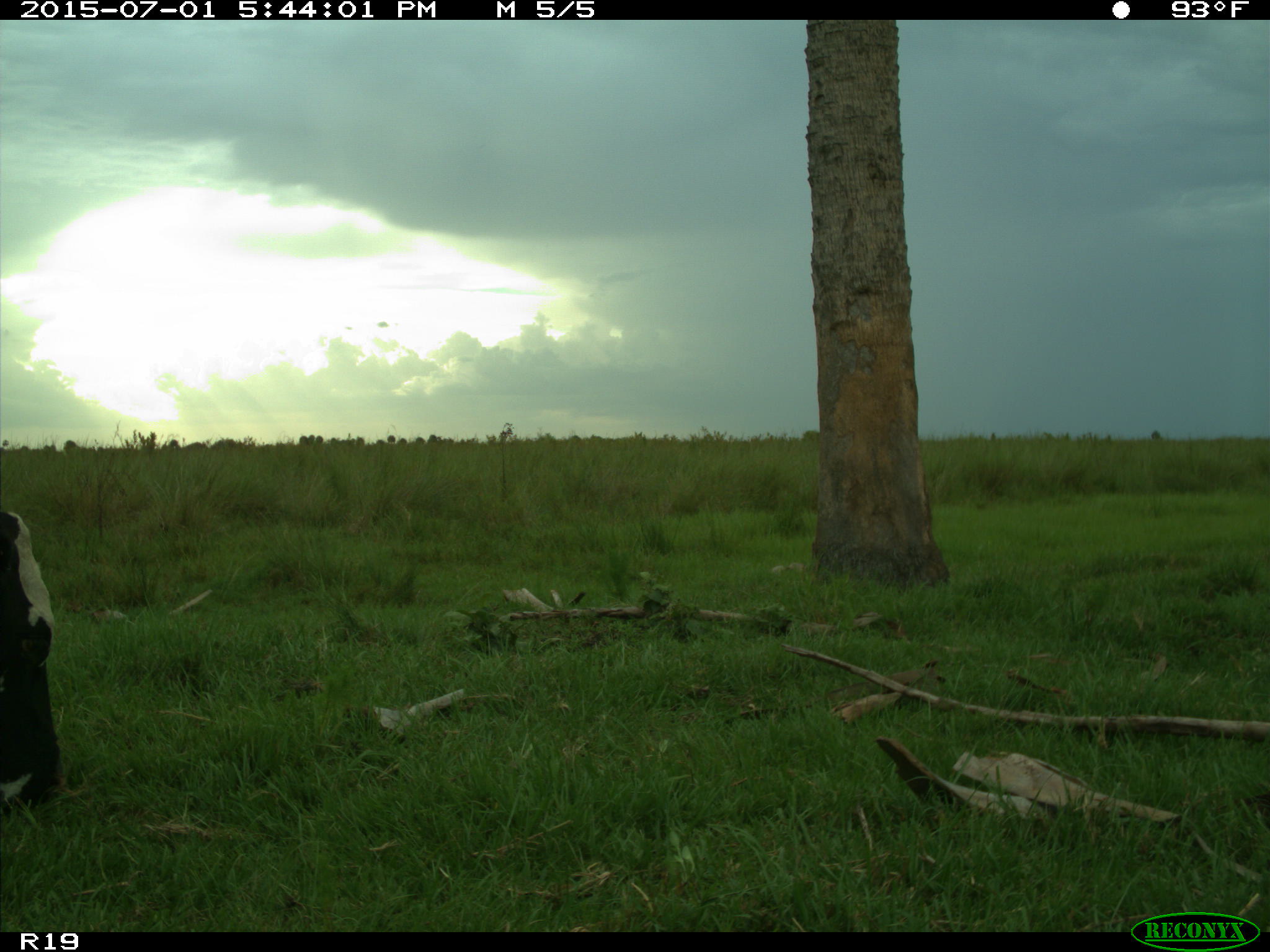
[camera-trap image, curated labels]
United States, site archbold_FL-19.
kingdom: Animalia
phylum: Chordata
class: Mammalia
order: Artiodactyla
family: Bovidae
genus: Bos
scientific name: Bos taurus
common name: domestic cow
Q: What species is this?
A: Bos taurus (domestic cow).